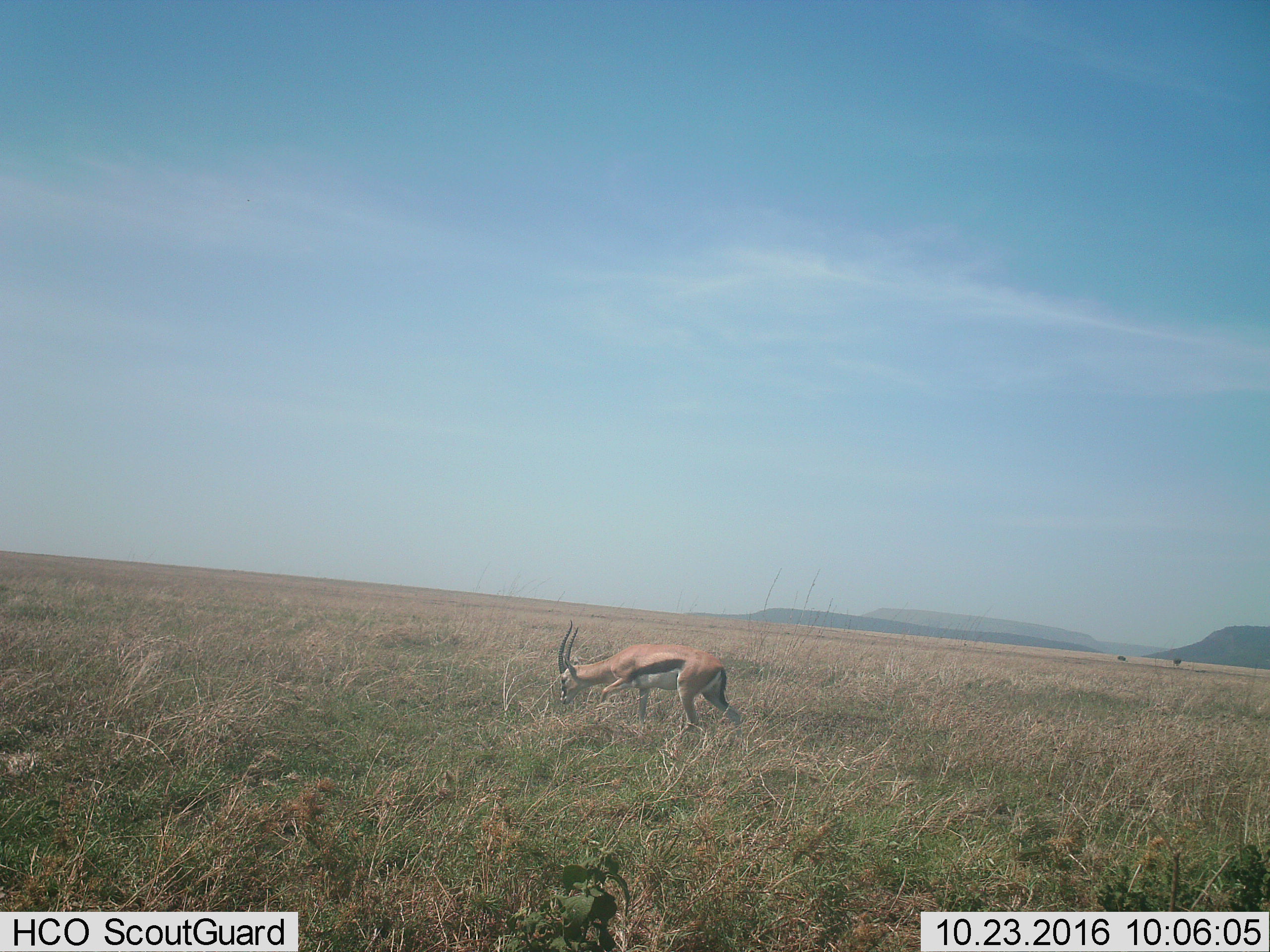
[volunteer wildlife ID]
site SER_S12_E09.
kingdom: Animalia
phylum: Chordata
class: Mammalia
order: Artiodactyla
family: Bovidae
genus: Eudorcas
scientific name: Eudorcas thomsonii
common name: thomson's gazelle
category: gazellethomsons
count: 1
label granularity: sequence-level